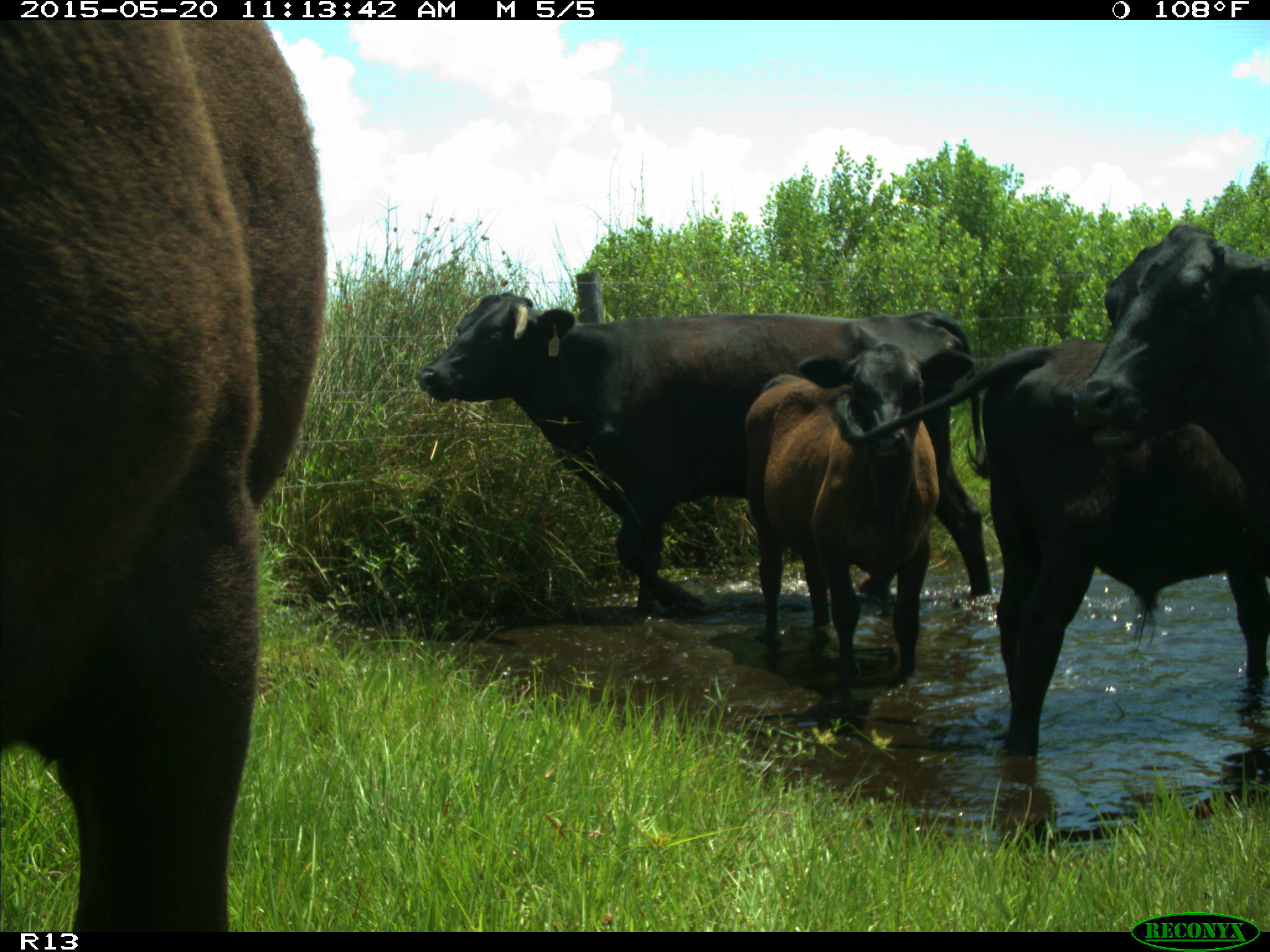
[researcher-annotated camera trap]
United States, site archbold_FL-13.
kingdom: Animalia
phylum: Chordata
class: Mammalia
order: Artiodactyla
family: Bovidae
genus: Bos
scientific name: Bos taurus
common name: domestic cow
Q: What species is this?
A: Bos taurus (domestic cow).